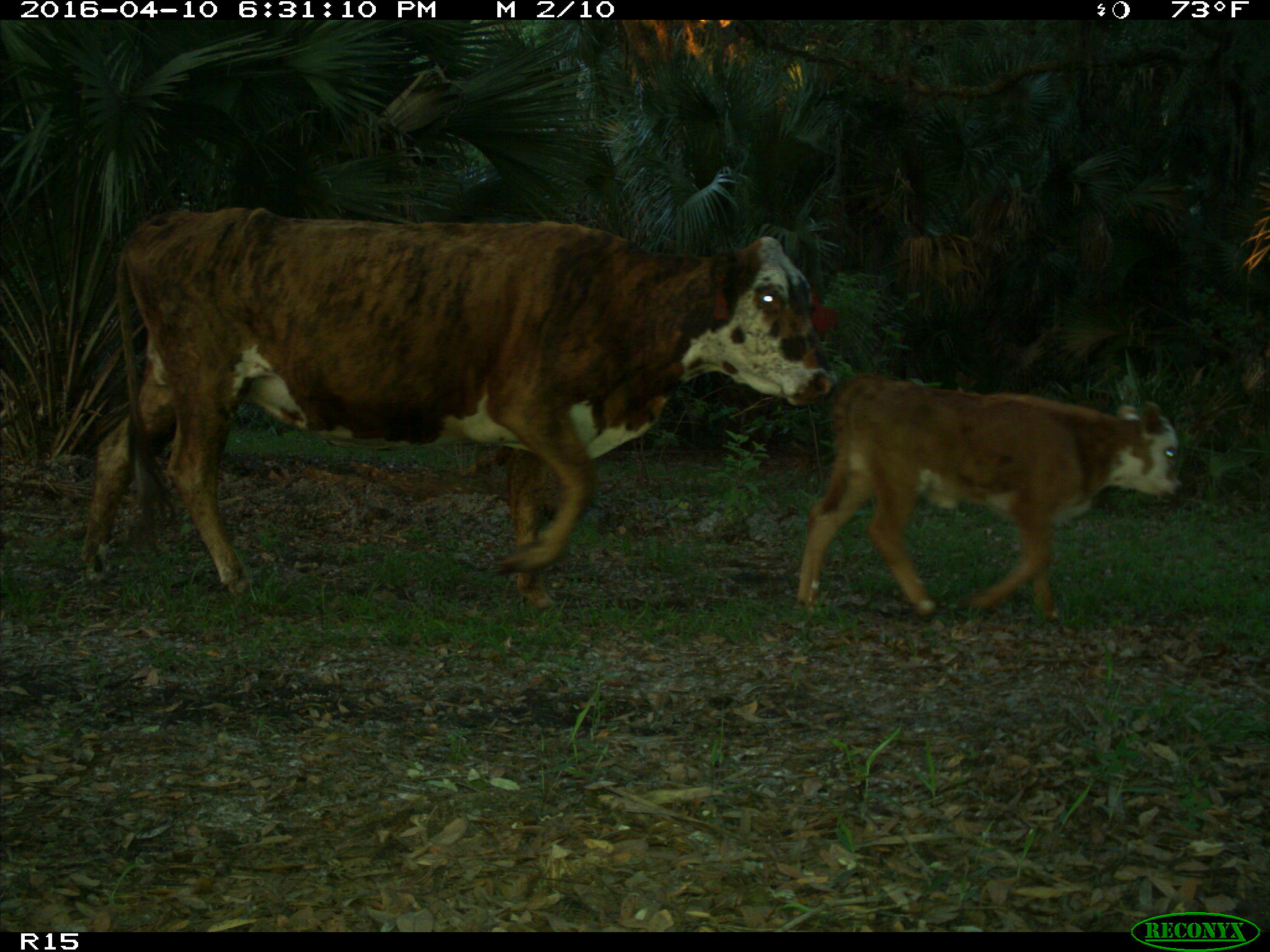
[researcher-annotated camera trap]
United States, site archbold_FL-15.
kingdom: Animalia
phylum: Chordata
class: Mammalia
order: Artiodactyla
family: Bovidae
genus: Bos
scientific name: Bos taurus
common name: domestic cow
Bos taurus (domestic cow).